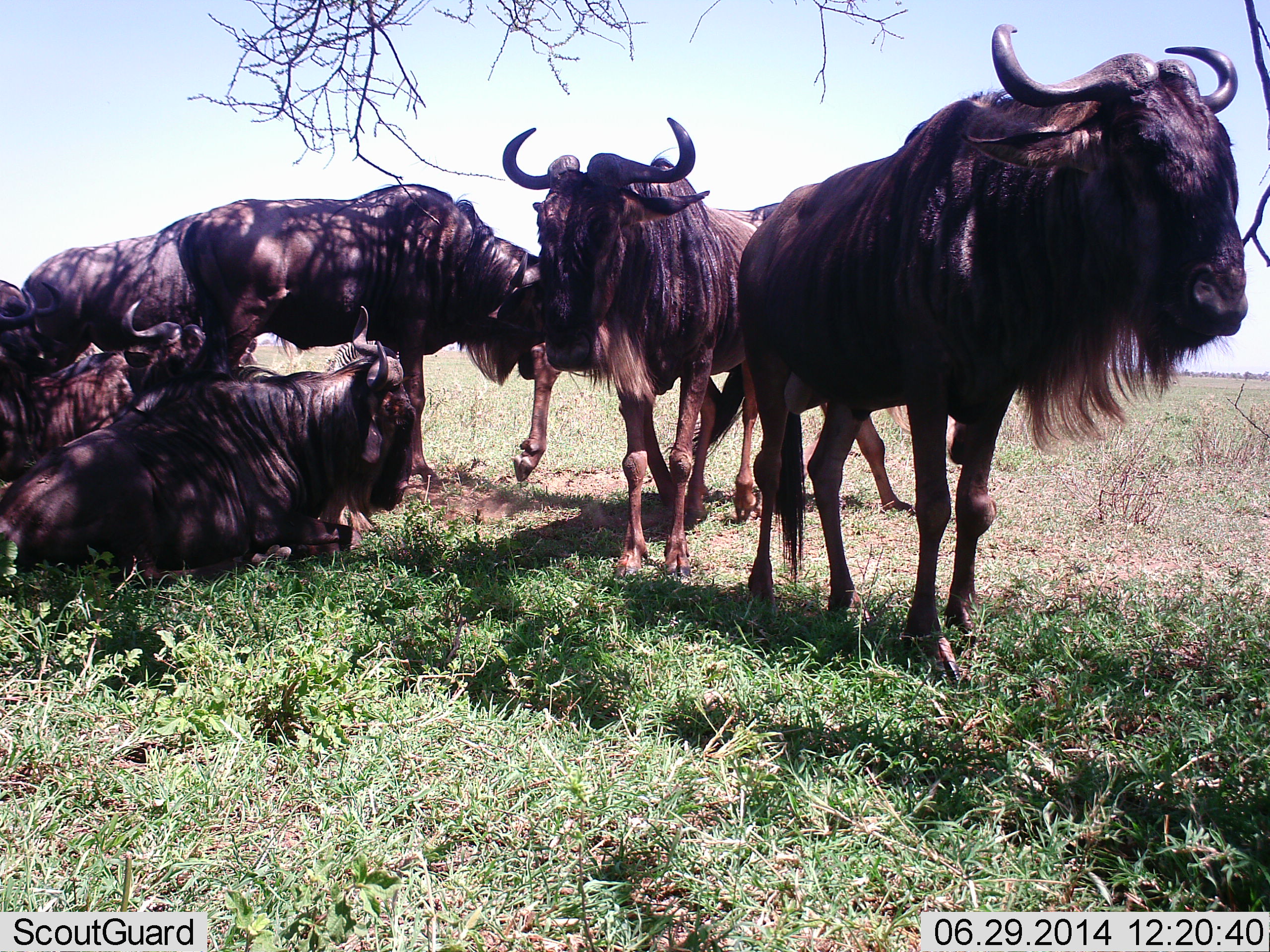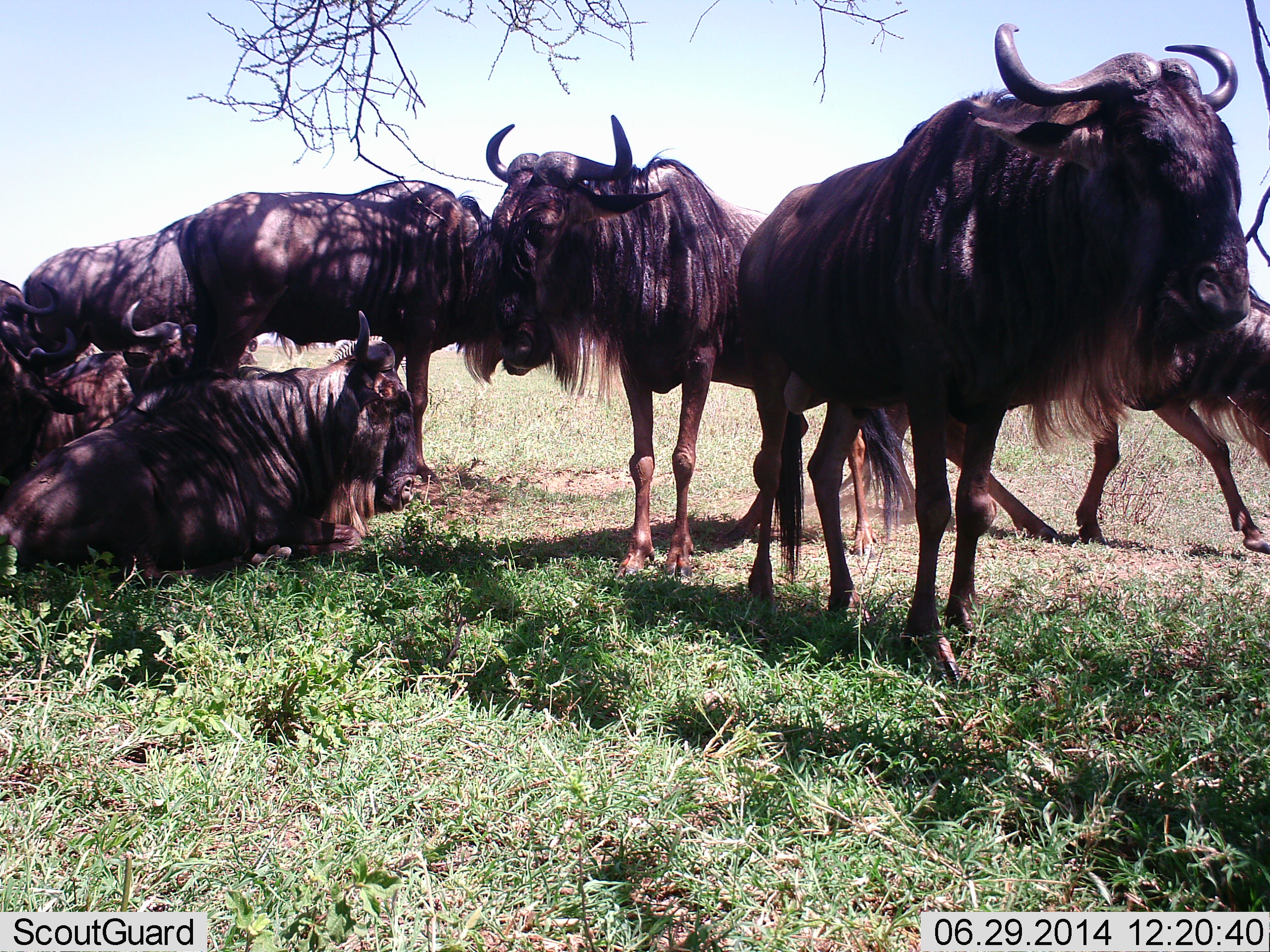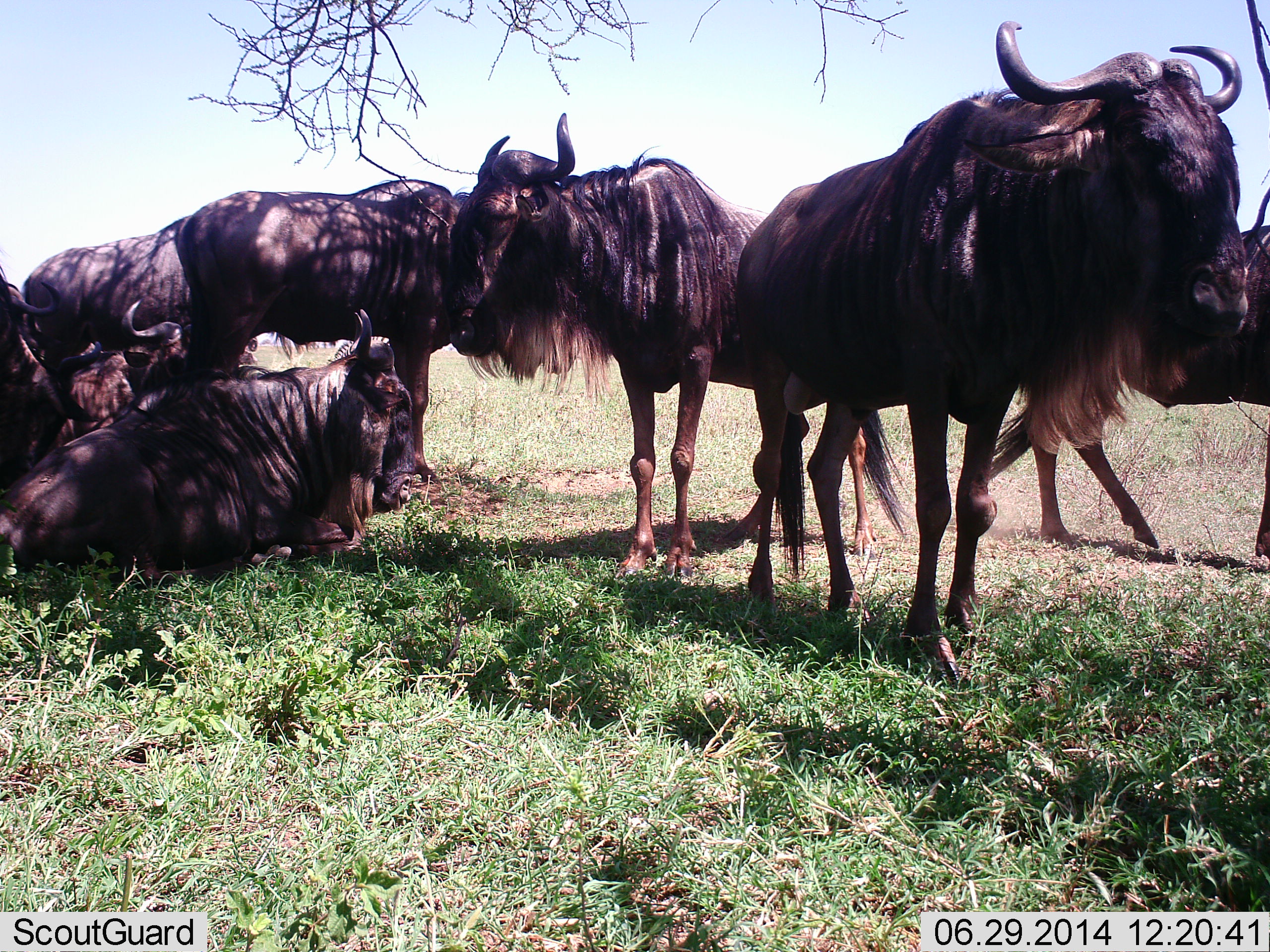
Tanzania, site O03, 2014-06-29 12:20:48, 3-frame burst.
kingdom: Animalia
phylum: Chordata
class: Mammalia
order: Artiodactyla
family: Bovidae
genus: Connochaetes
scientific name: Connochaetes taurinus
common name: blue wildebeest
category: wildebeest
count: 8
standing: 90%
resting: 90%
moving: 60%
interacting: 0%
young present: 0%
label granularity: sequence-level